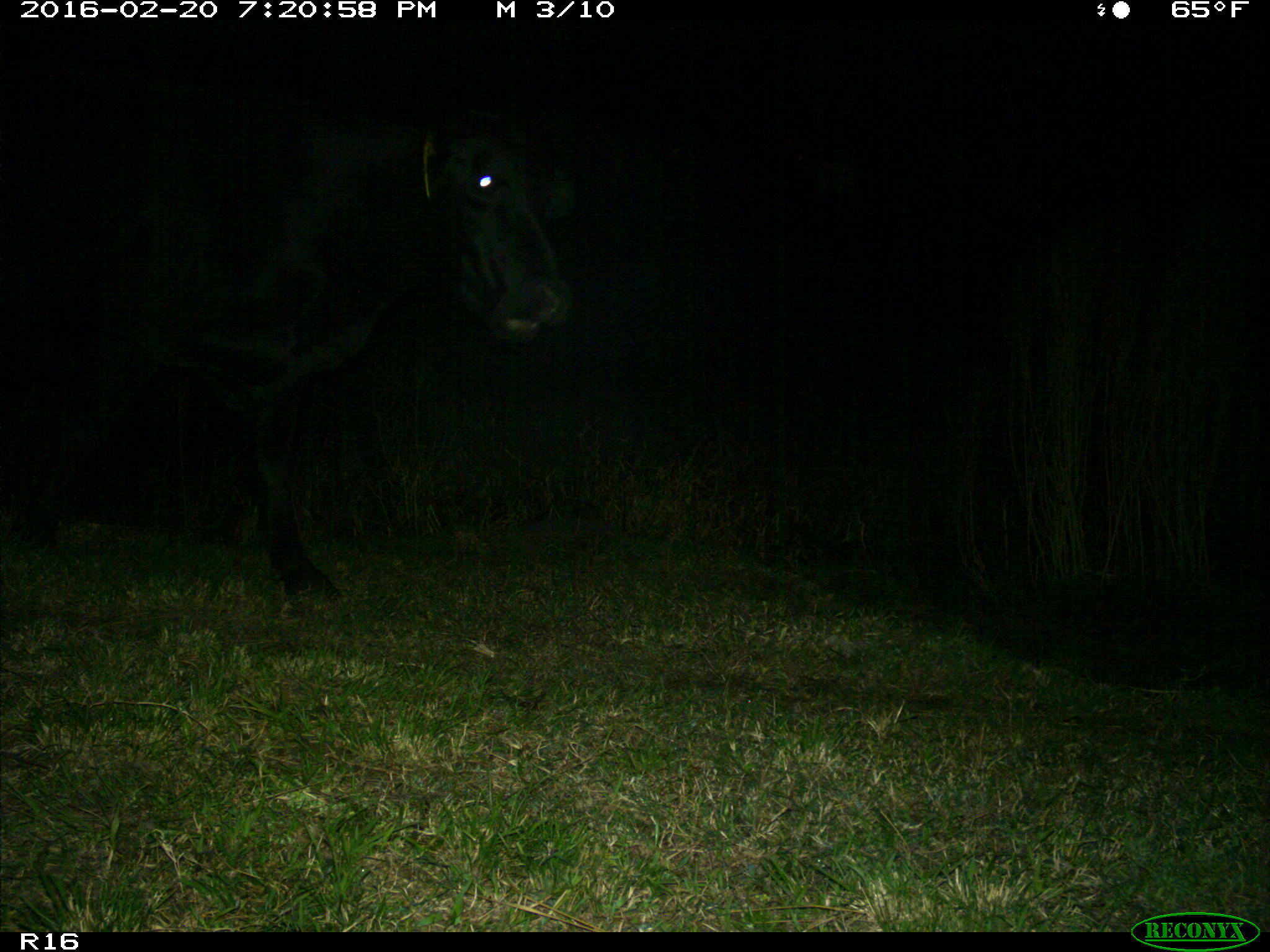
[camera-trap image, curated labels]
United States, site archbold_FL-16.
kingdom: Animalia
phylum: Chordata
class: Mammalia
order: Artiodactyla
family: Bovidae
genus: Bos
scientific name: Bos taurus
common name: domestic cow